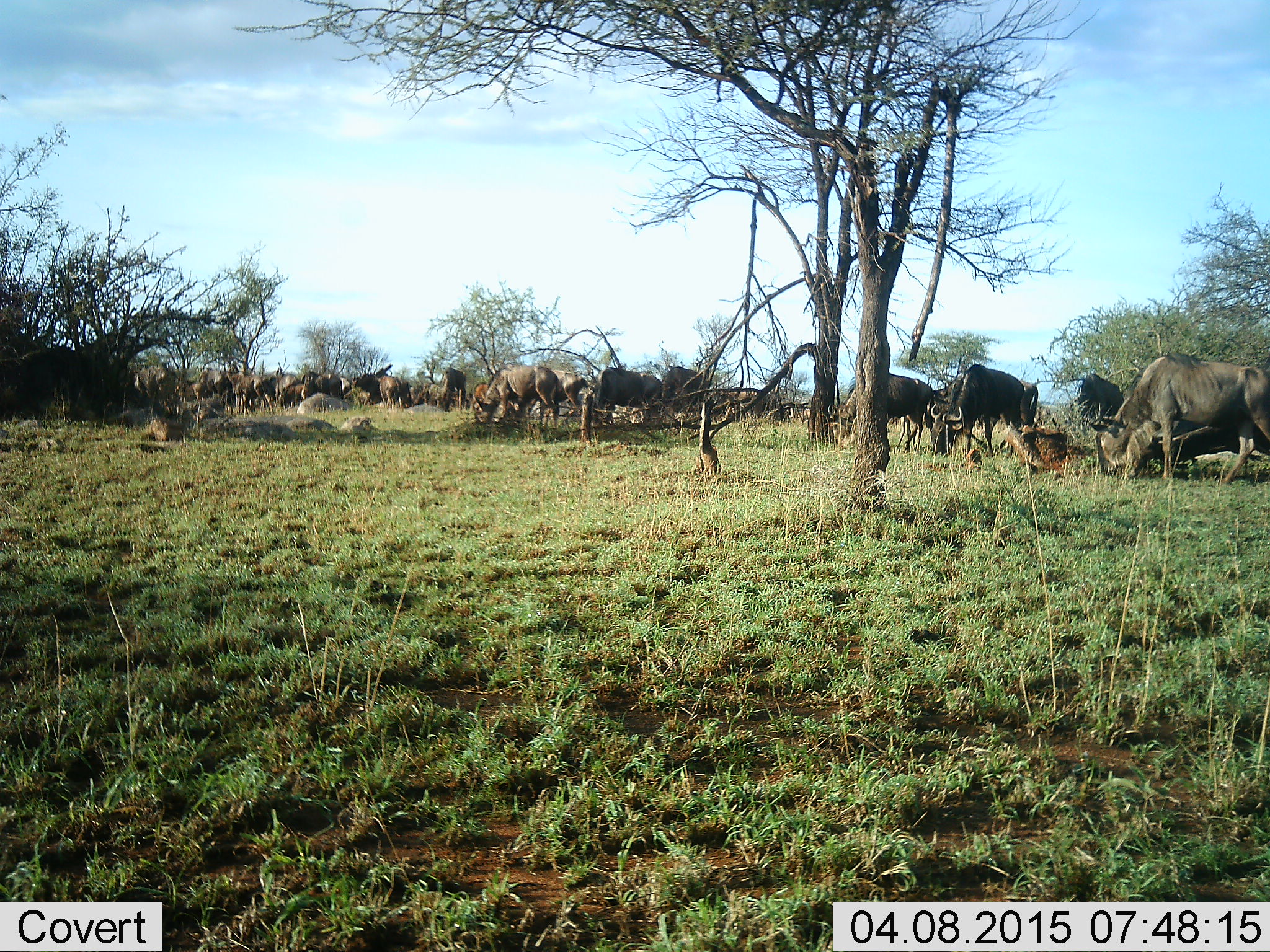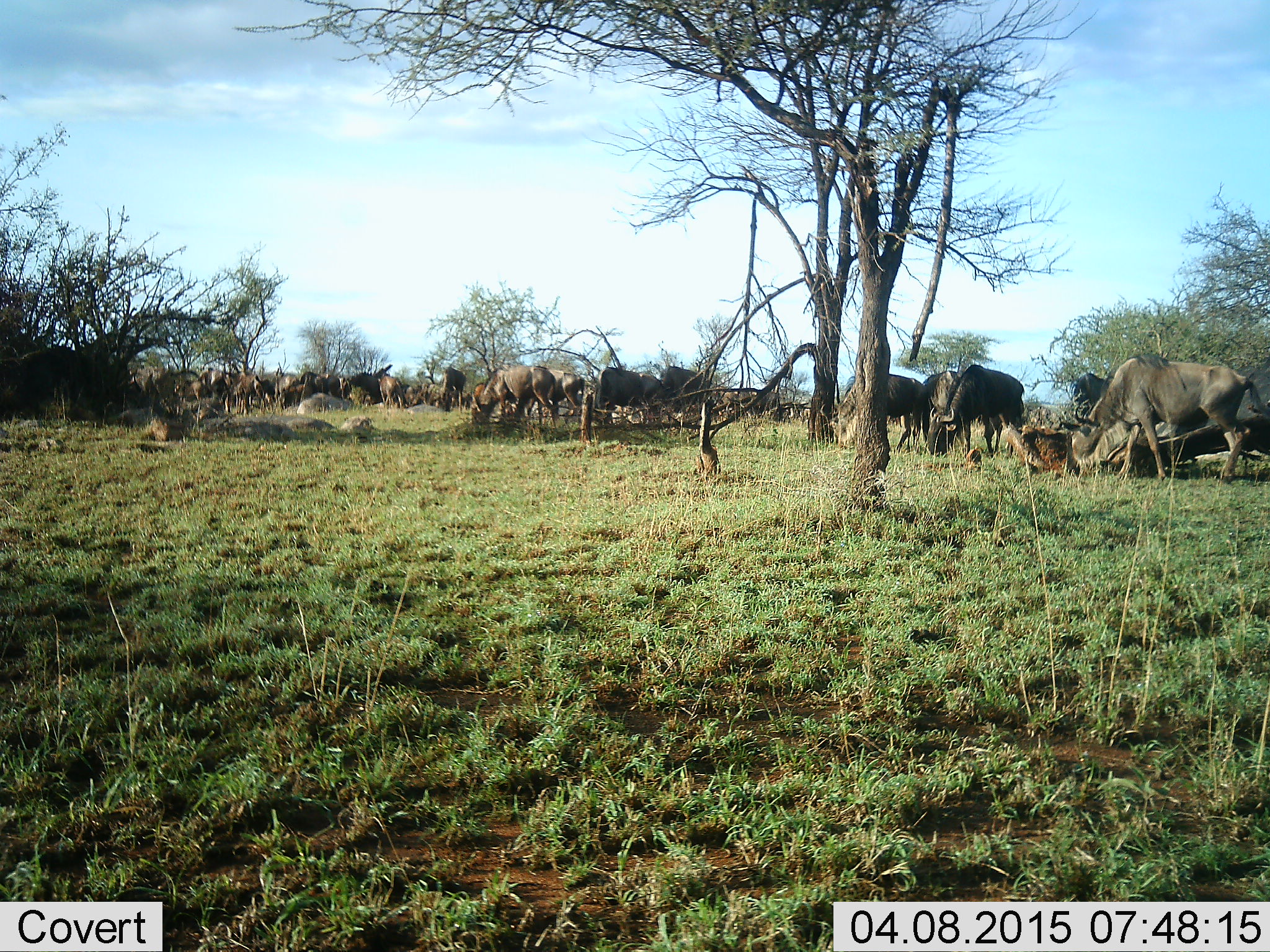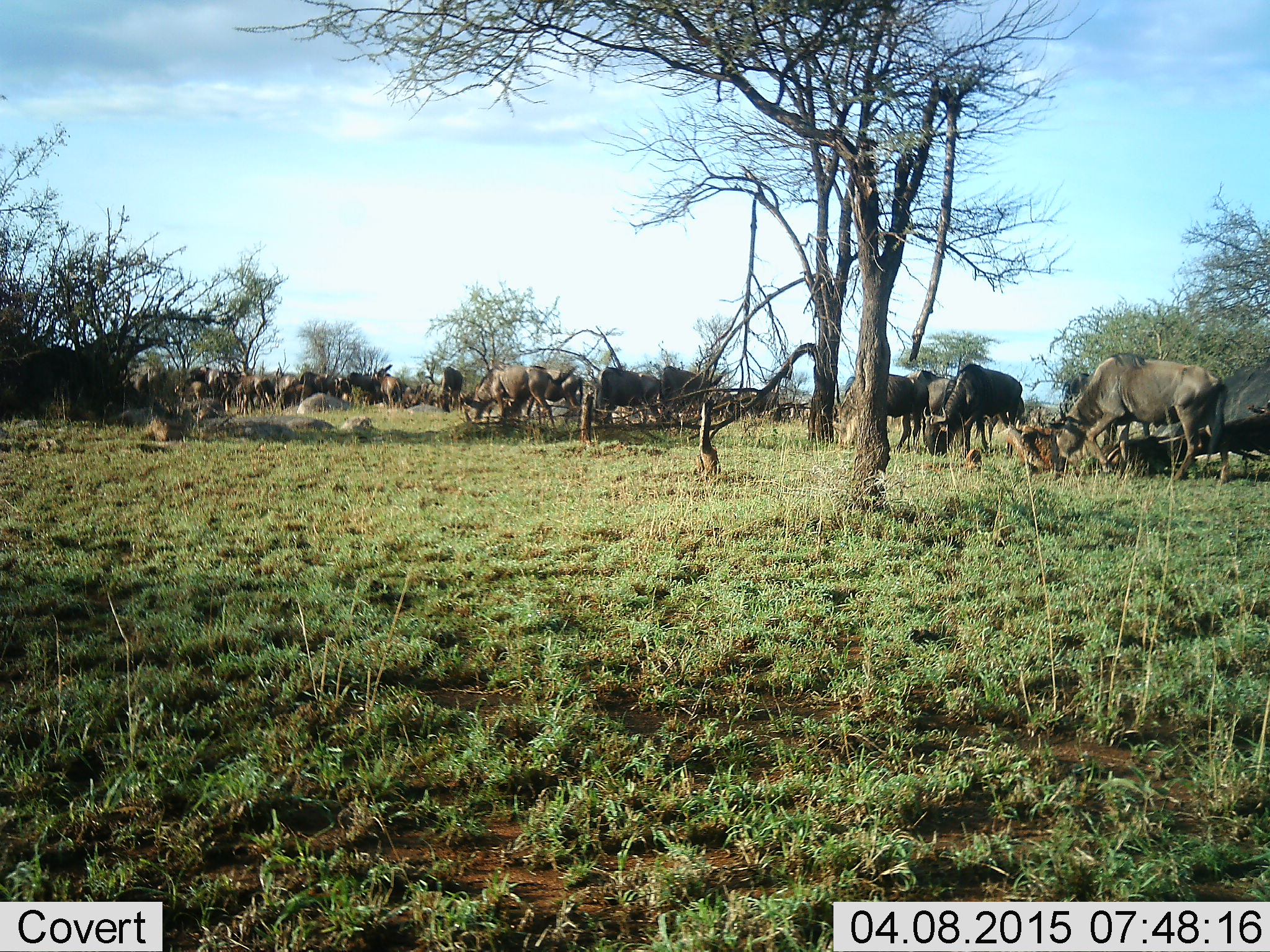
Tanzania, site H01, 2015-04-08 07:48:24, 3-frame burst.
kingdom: Animalia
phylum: Chordata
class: Mammalia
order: Artiodactyla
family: Bovidae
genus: Connochaetes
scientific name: Connochaetes taurinus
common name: blue wildebeest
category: wildebeest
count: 11-50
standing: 60%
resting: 20%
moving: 50%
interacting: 20%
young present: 10%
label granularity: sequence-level